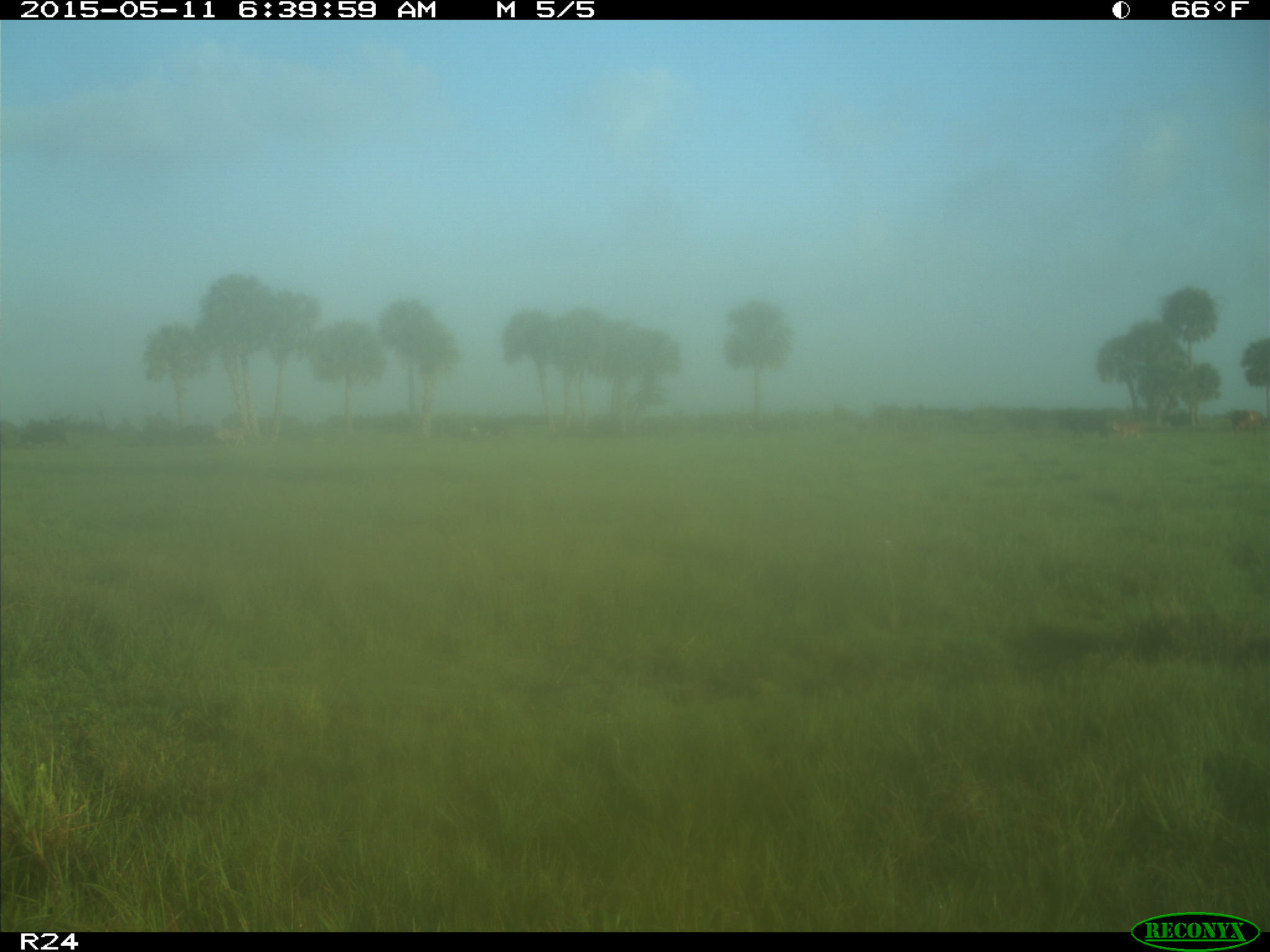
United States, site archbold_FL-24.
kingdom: Animalia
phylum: Chordata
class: Mammalia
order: Artiodactyla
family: Bovidae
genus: Bos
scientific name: Bos taurus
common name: domestic cow